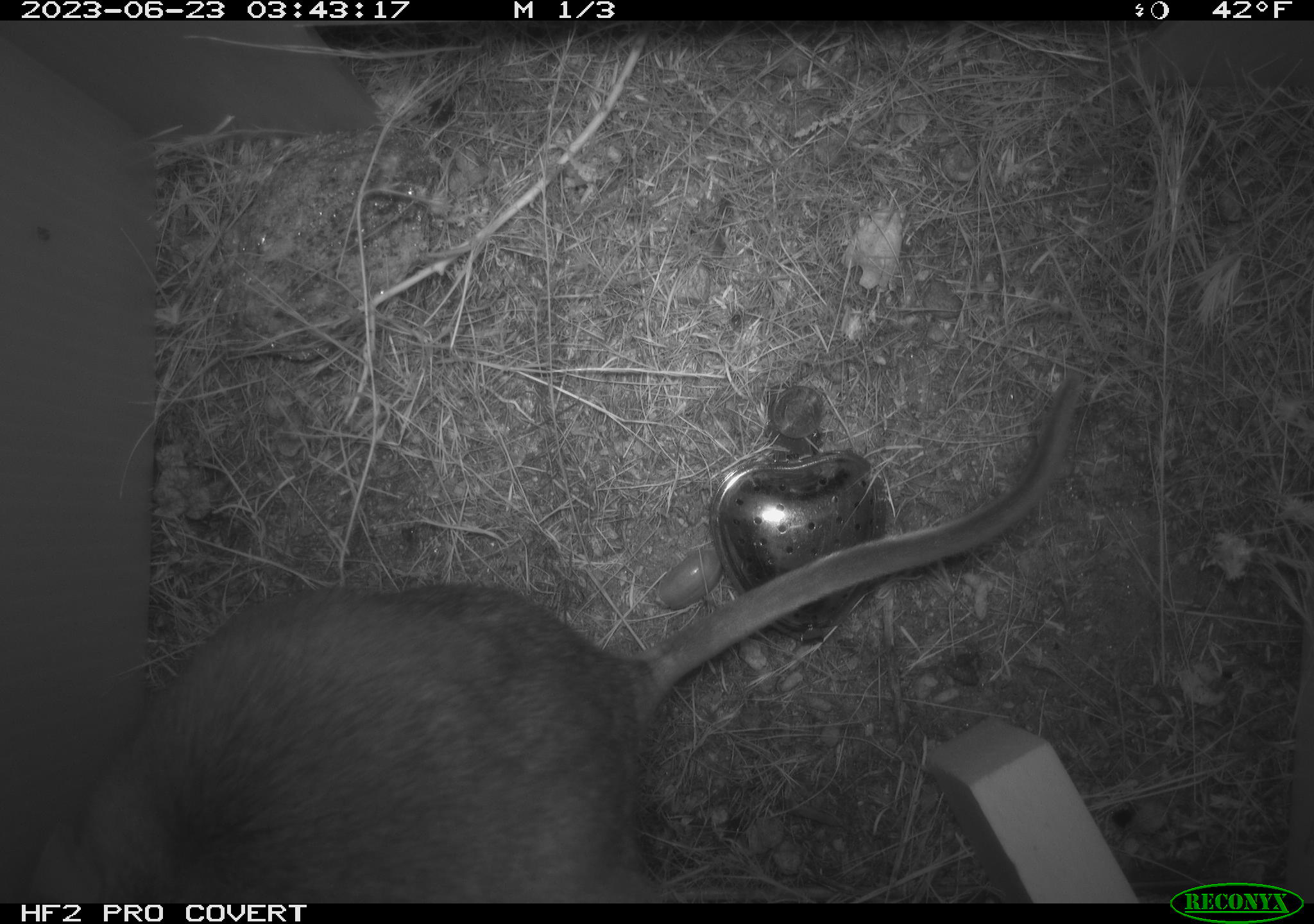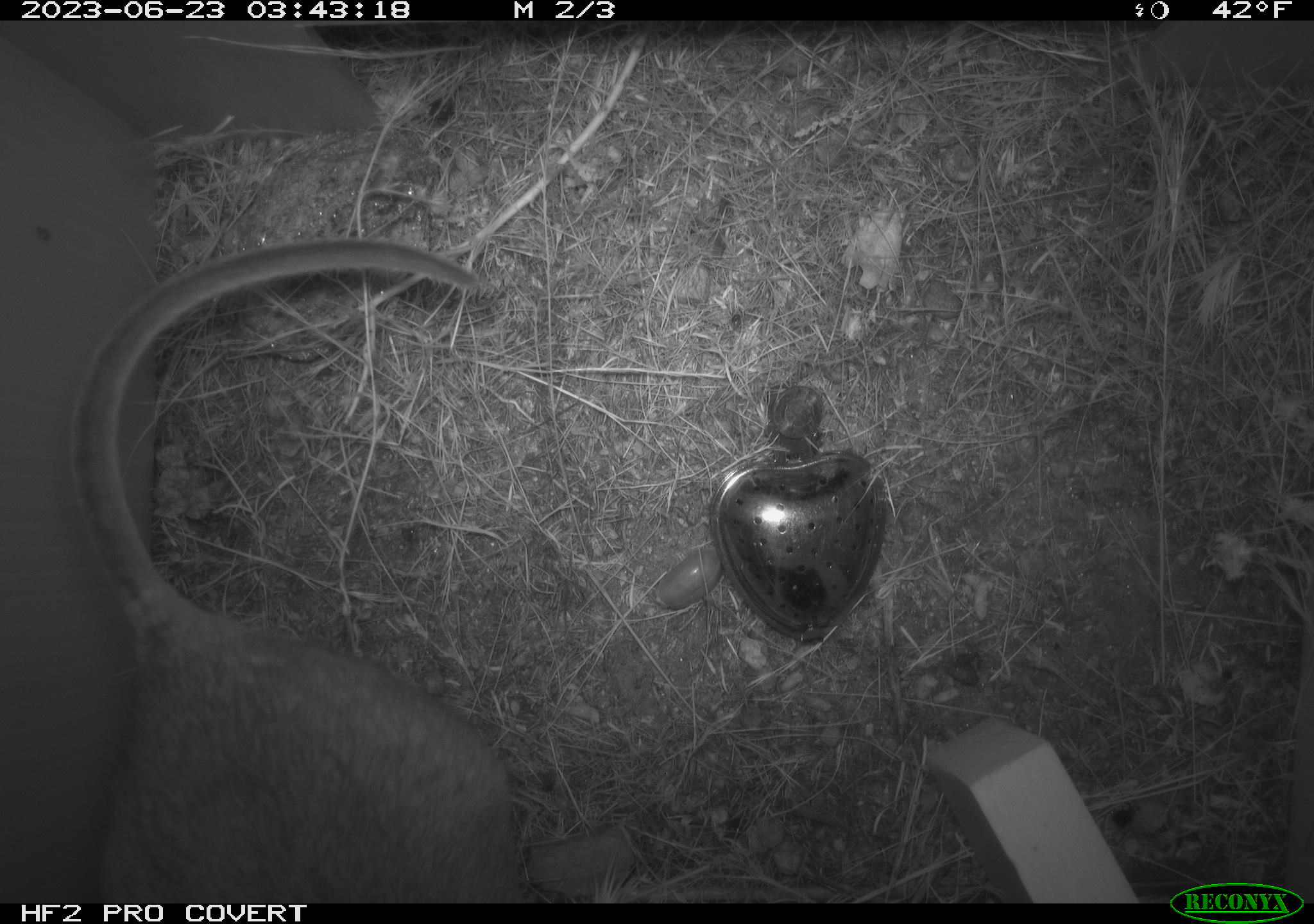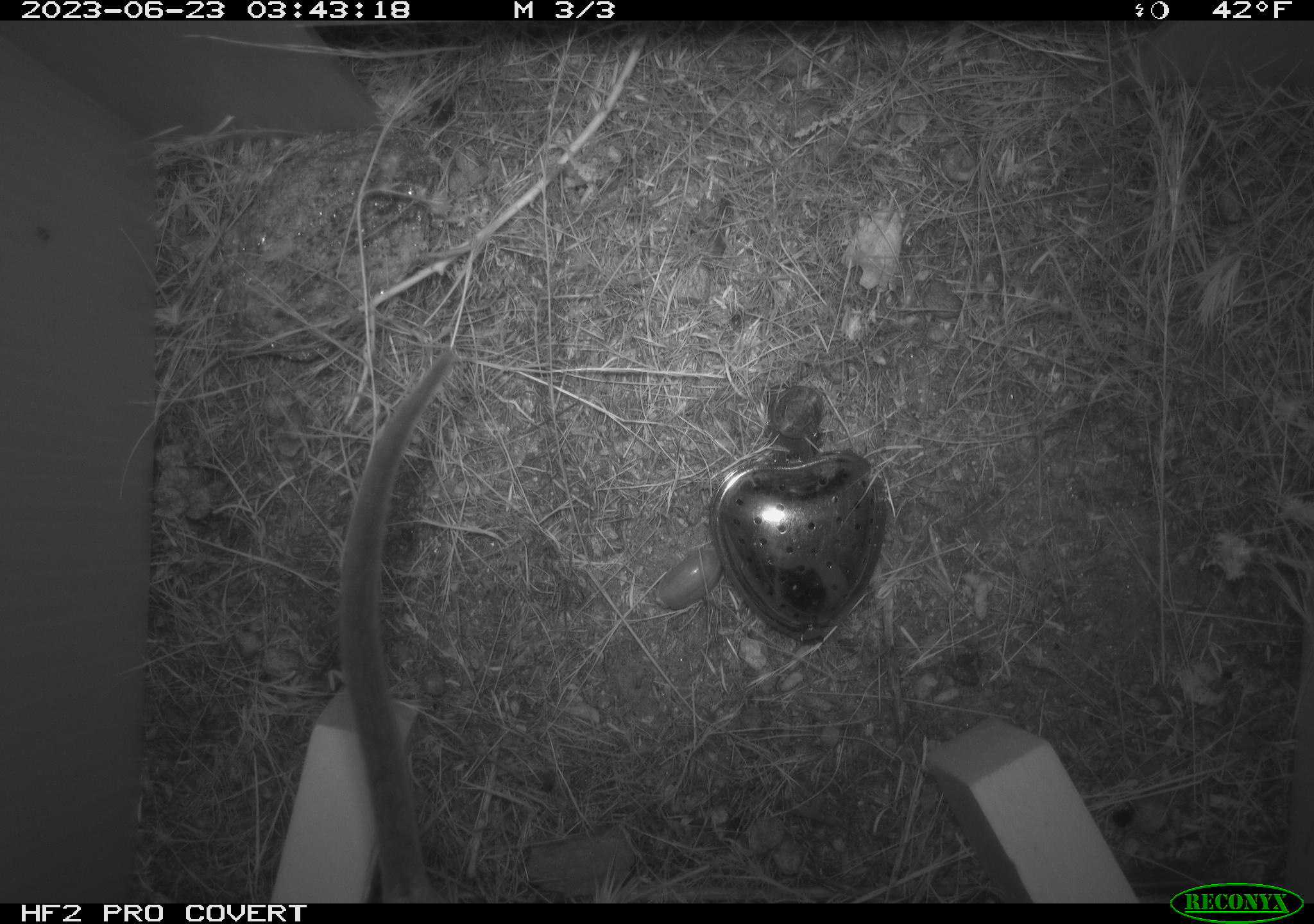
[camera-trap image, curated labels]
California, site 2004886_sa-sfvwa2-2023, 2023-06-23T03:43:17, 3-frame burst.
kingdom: Animalia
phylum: Chordata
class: Mammalia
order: Rodentia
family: Cricetidae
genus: Neotoma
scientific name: Neotoma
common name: pack rat or woodrat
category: neotoma species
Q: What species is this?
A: Neotoma species (pack rat or woodrat) (Neotoma).